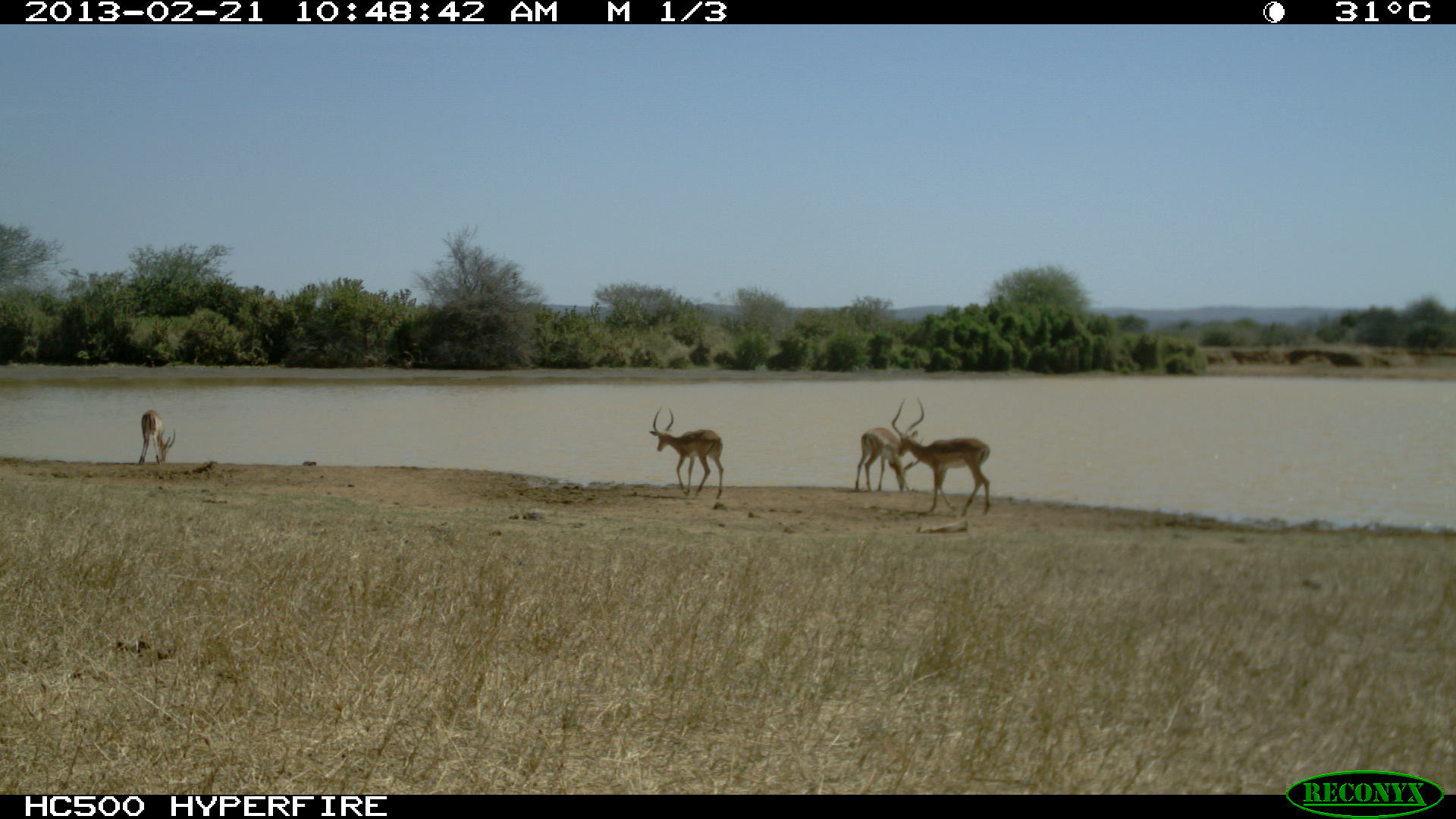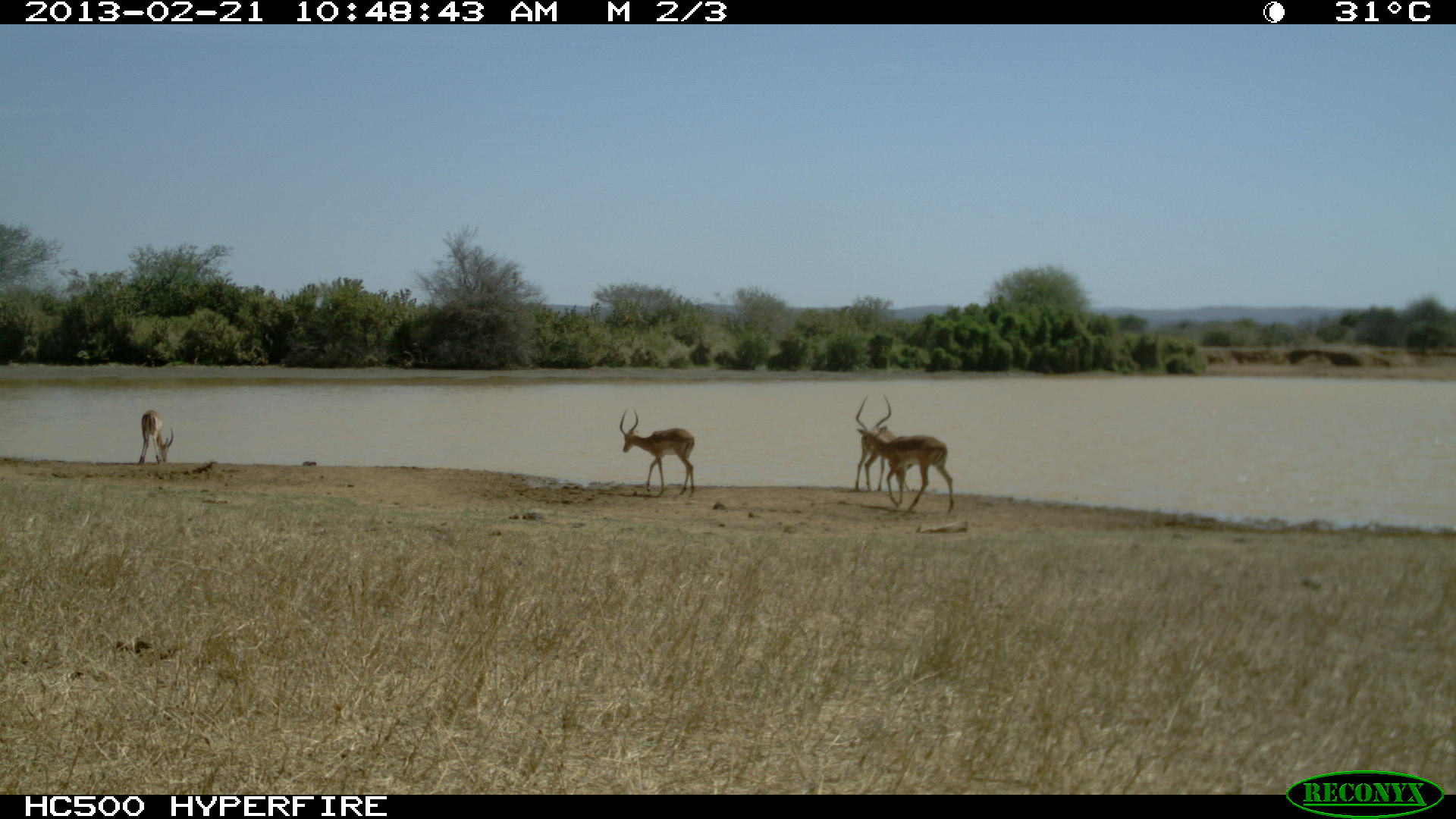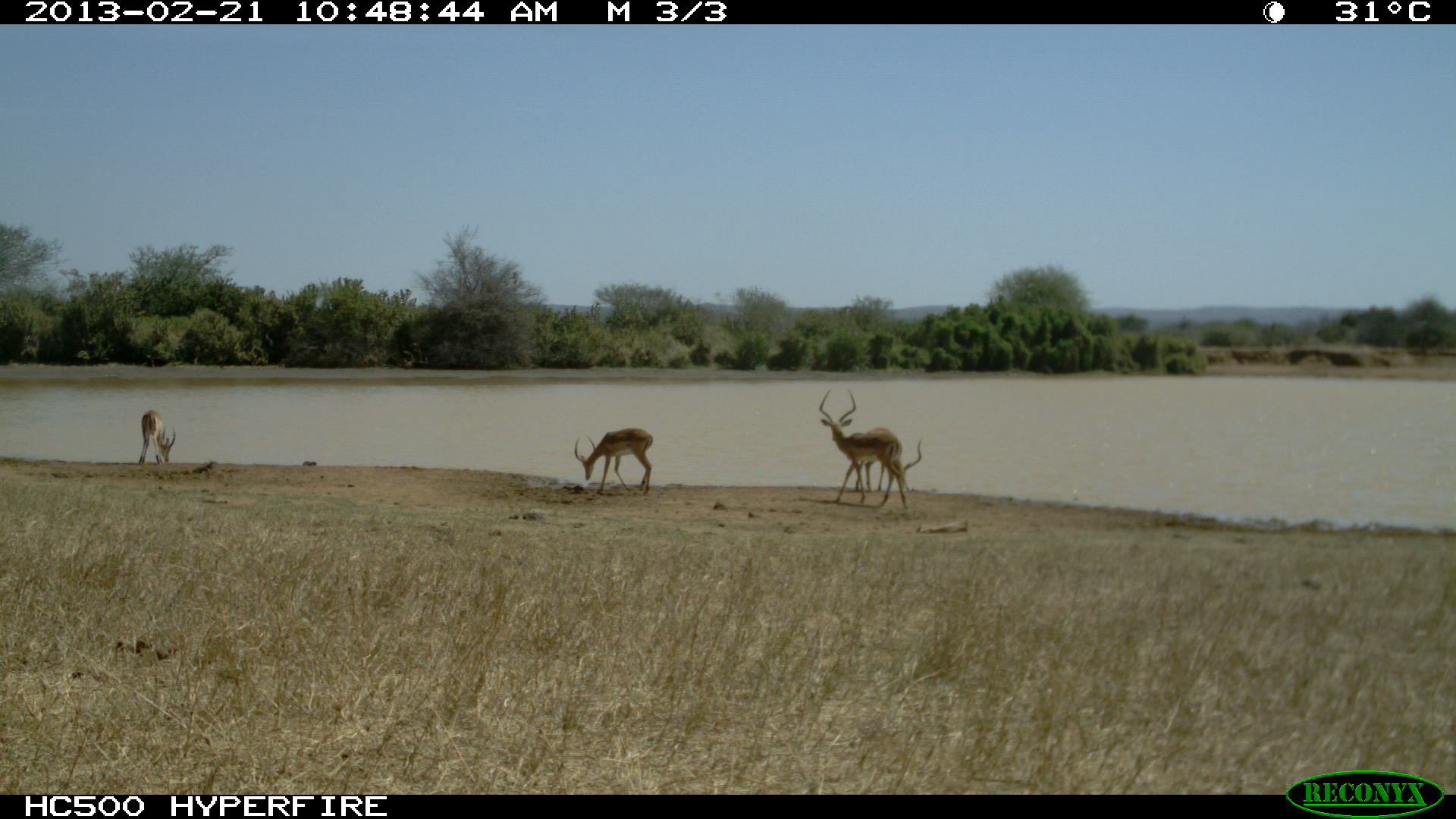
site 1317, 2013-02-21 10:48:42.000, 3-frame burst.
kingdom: Animalia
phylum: Chordata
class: Mammalia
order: Artiodactyla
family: Bovidae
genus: Aepyceros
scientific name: Aepyceros melampus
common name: impala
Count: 4.